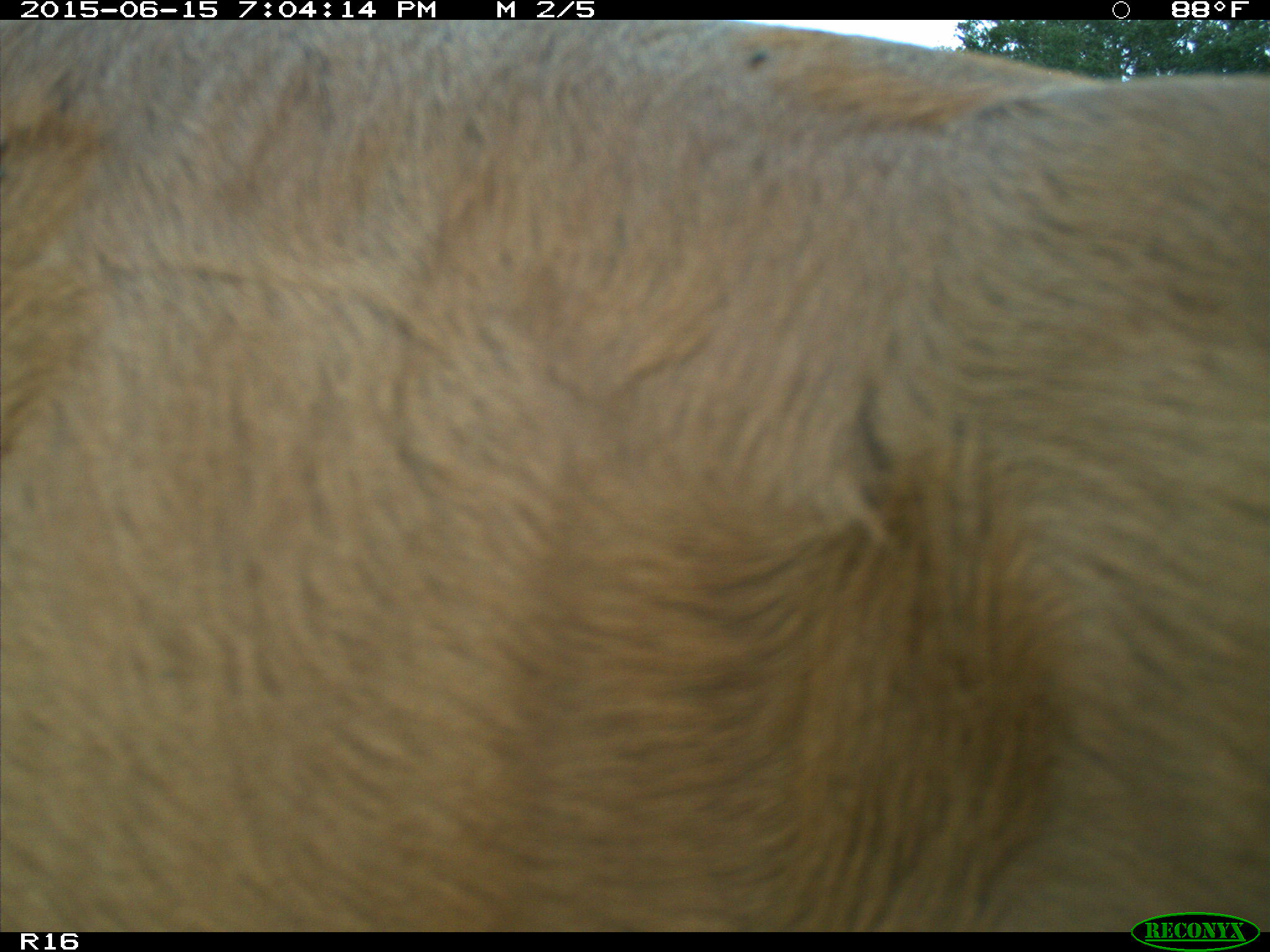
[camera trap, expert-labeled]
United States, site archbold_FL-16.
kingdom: Animalia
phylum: Chordata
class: Mammalia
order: Artiodactyla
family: Bovidae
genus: Bos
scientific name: Bos taurus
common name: domestic cow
Bos taurus (domestic cow).